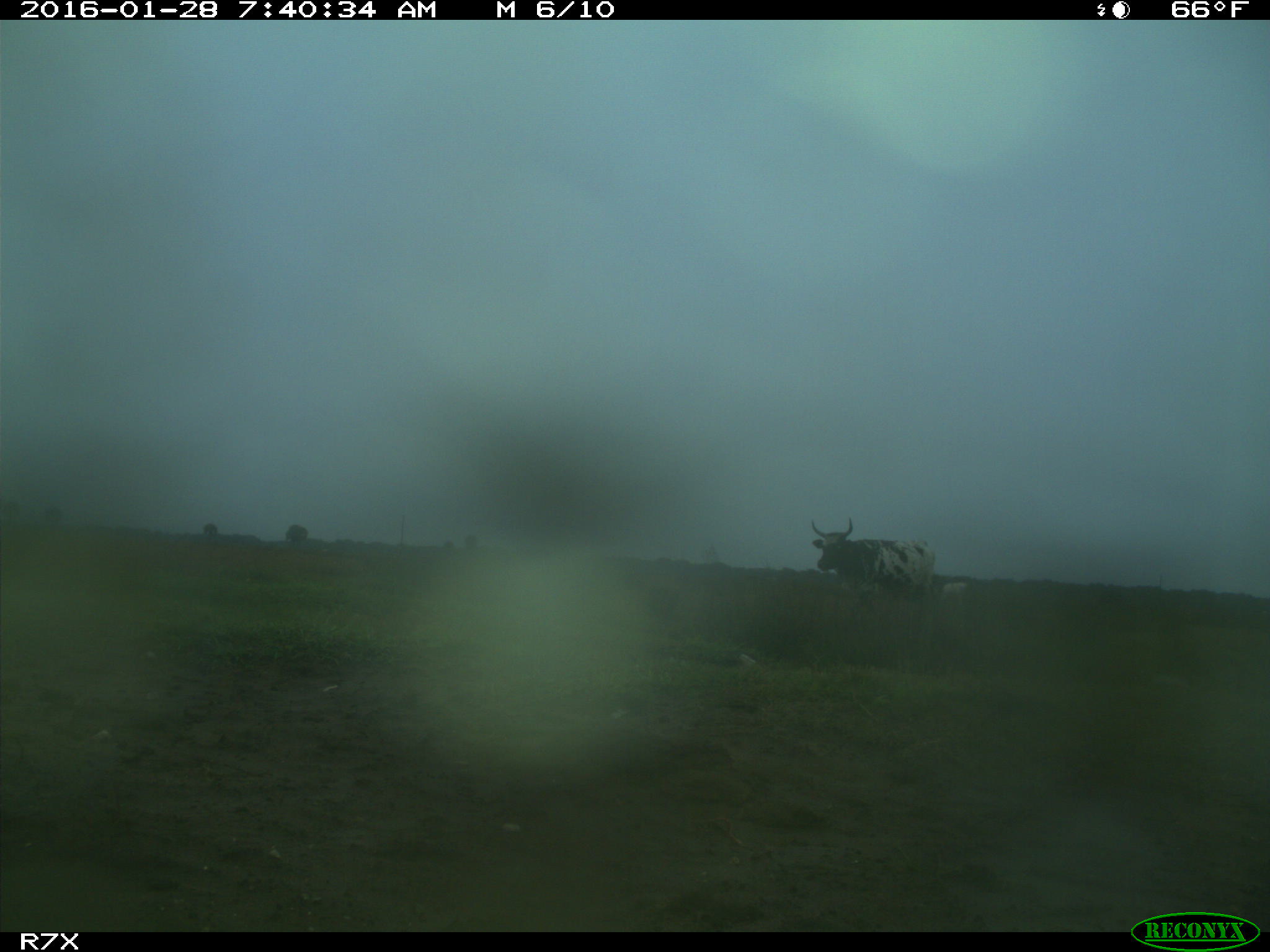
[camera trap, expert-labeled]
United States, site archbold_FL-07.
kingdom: Animalia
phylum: Chordata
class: Mammalia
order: Artiodactyla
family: Bovidae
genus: Bos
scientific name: Bos taurus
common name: domestic cow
Bos taurus (domestic cow).